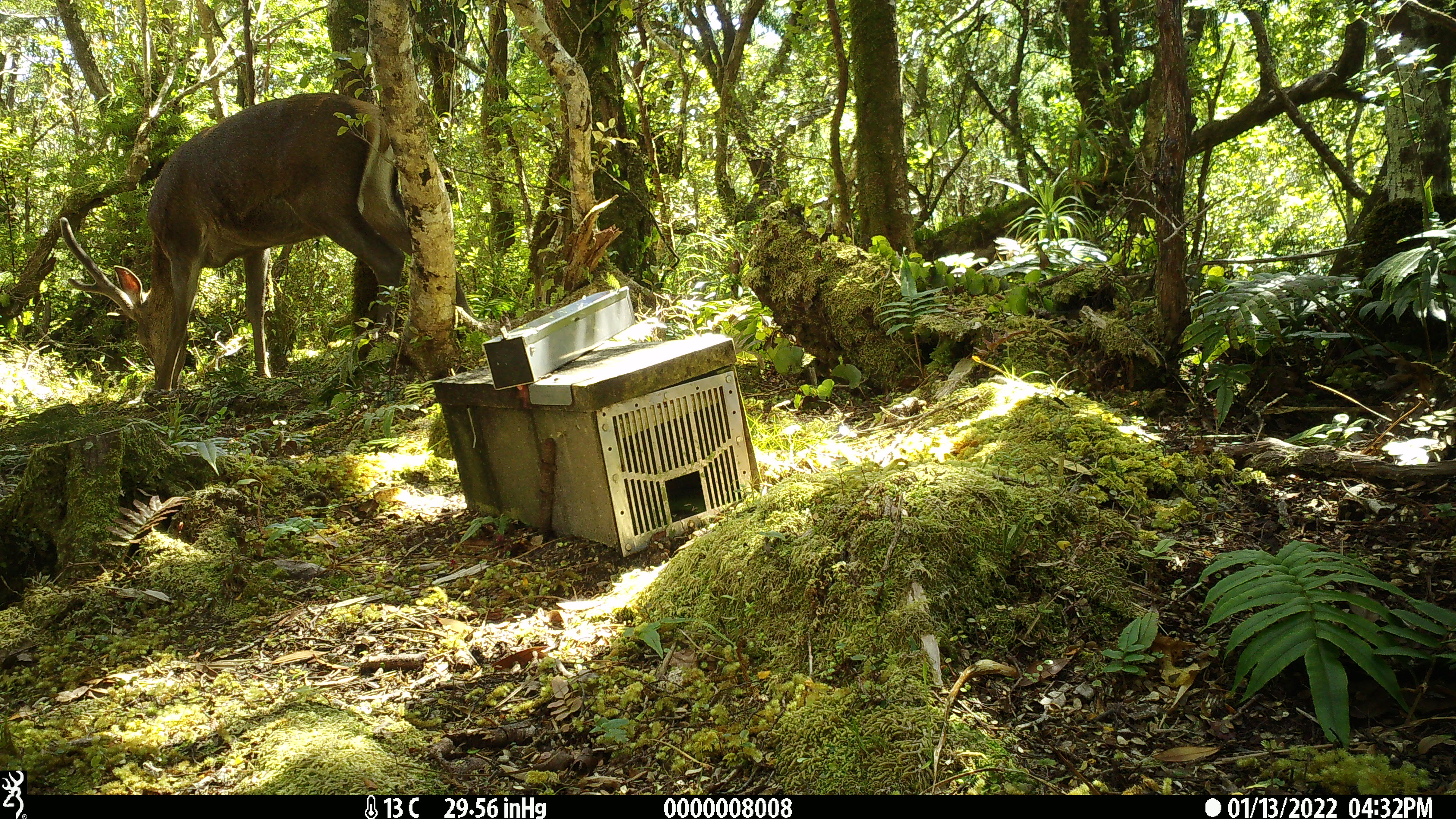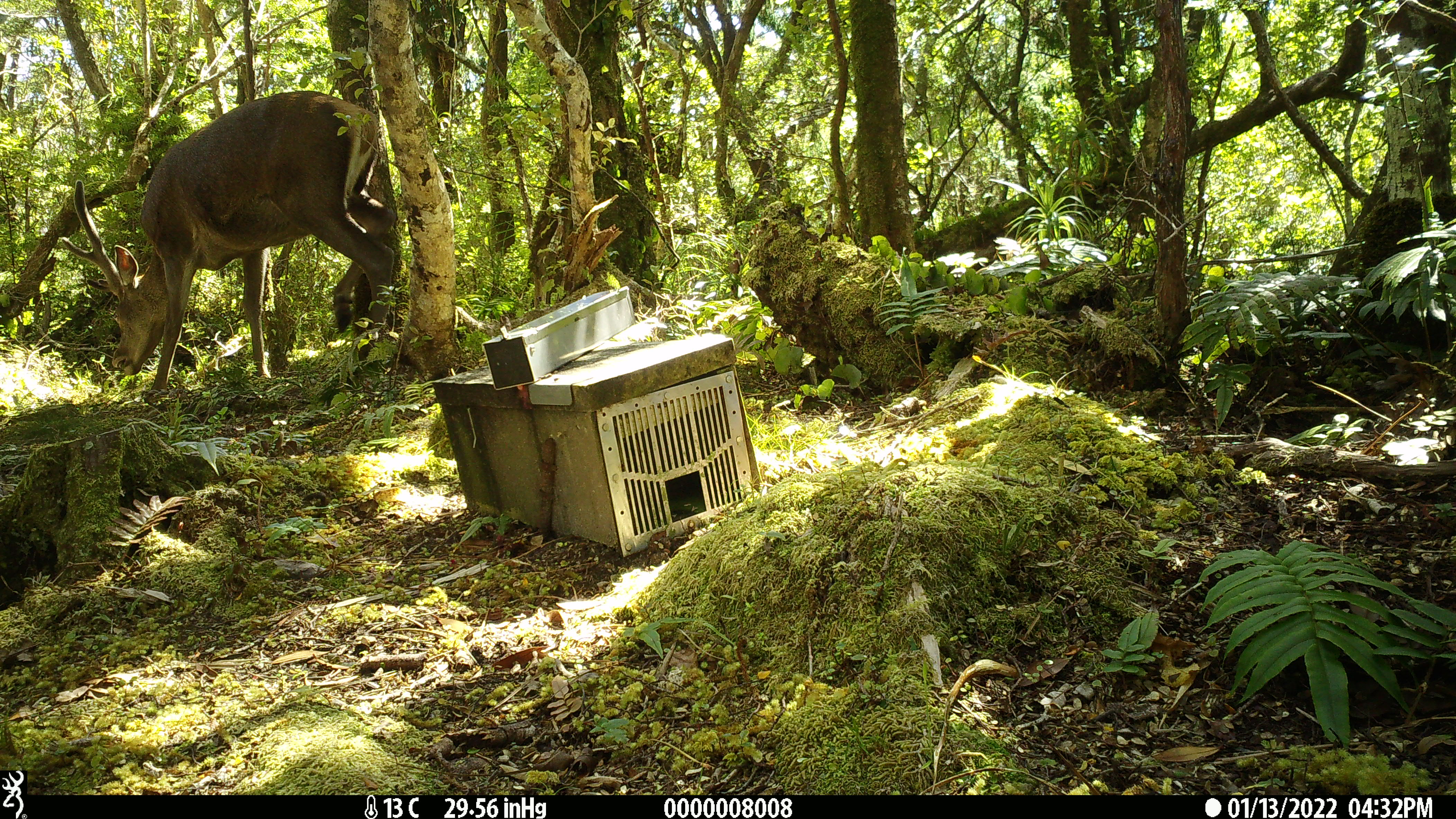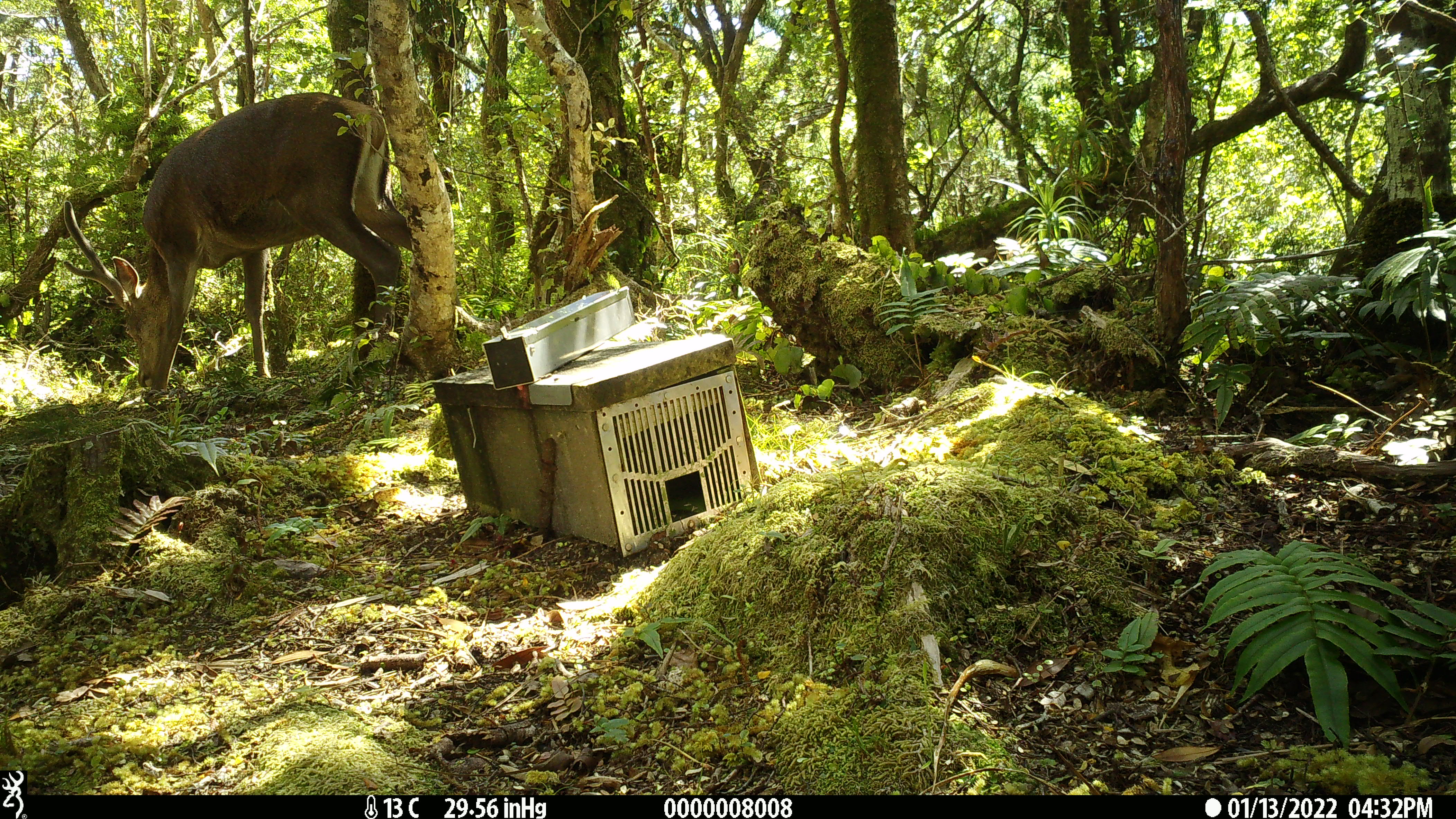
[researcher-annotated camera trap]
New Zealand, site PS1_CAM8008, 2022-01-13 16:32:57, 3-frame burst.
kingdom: Animalia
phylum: Chordata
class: Mammalia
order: Artiodactyla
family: Cervidae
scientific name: Cervidae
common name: deer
Deer (Cervidae).